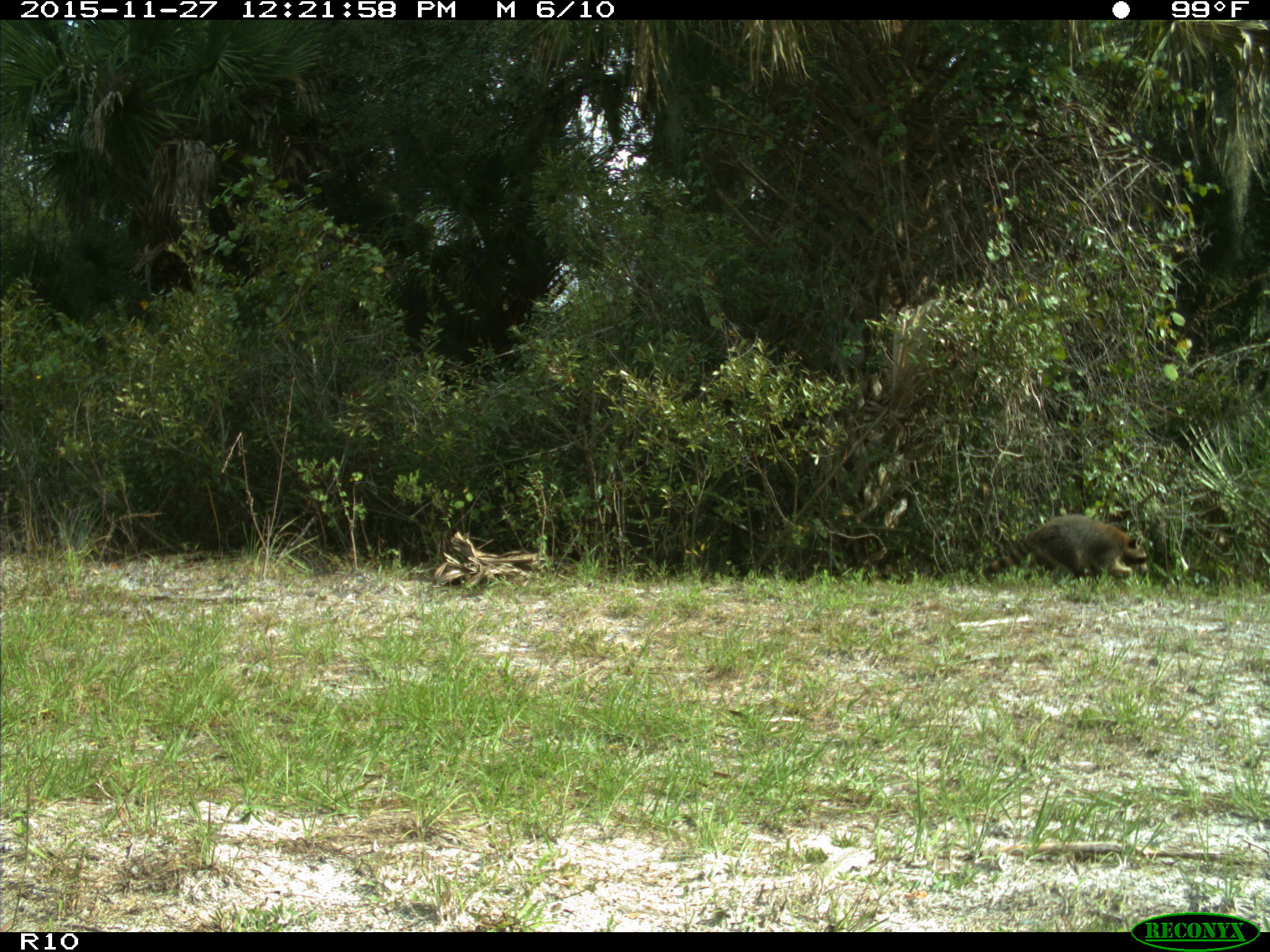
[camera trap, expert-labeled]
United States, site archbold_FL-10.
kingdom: Animalia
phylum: Chordata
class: Mammalia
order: Carnivora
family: Procyonidae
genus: Procyon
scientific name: Procyon lotor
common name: common raccoon